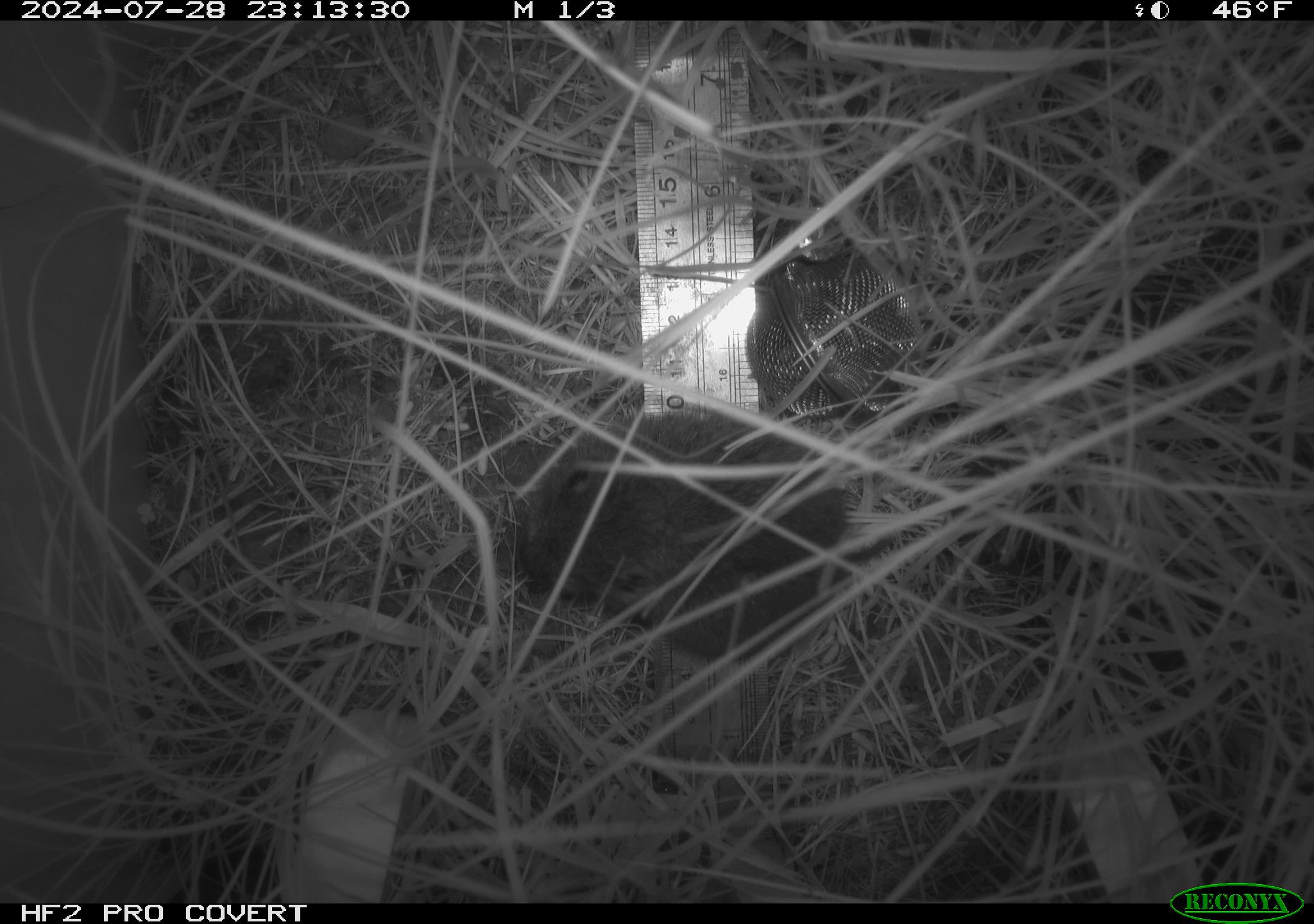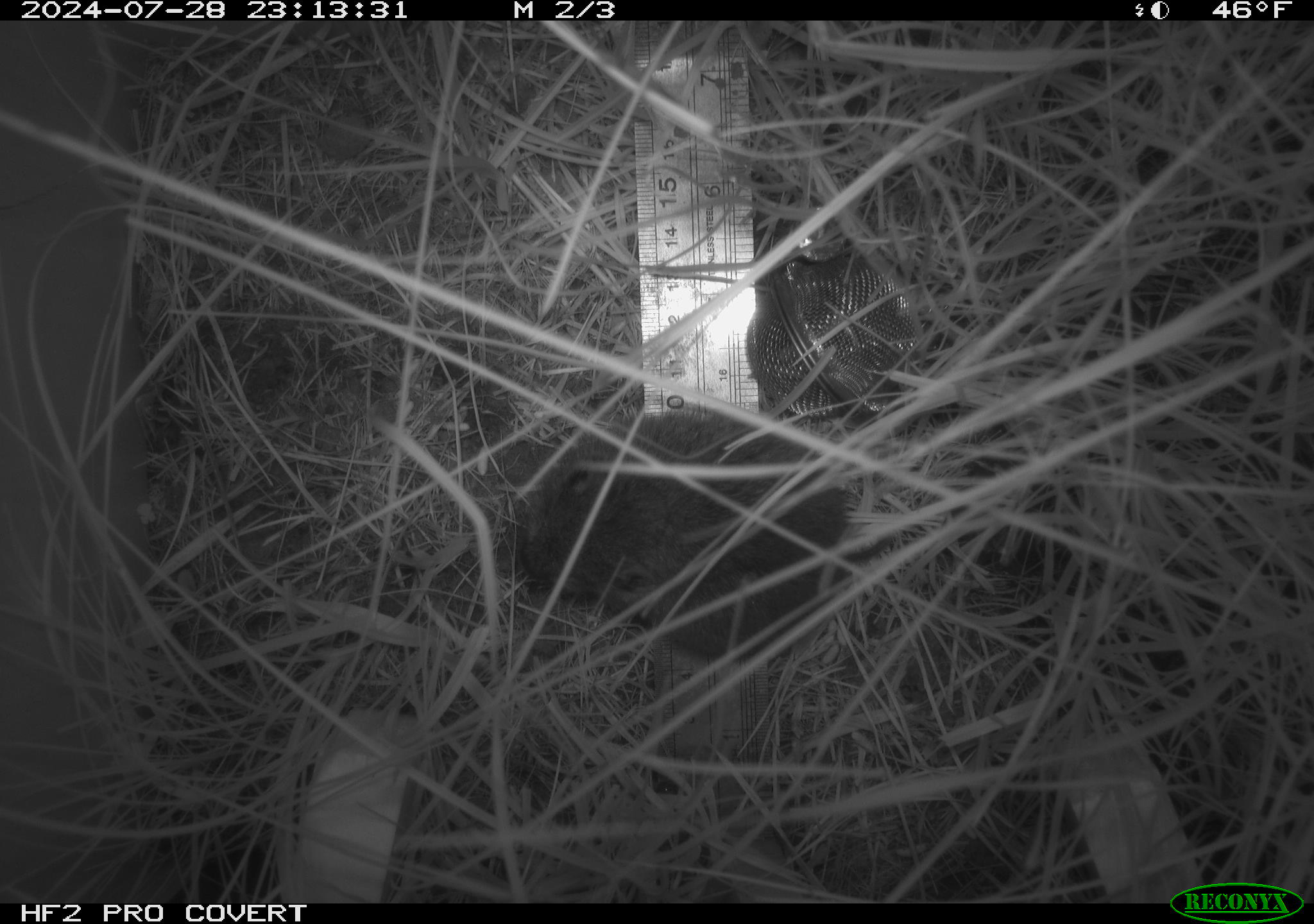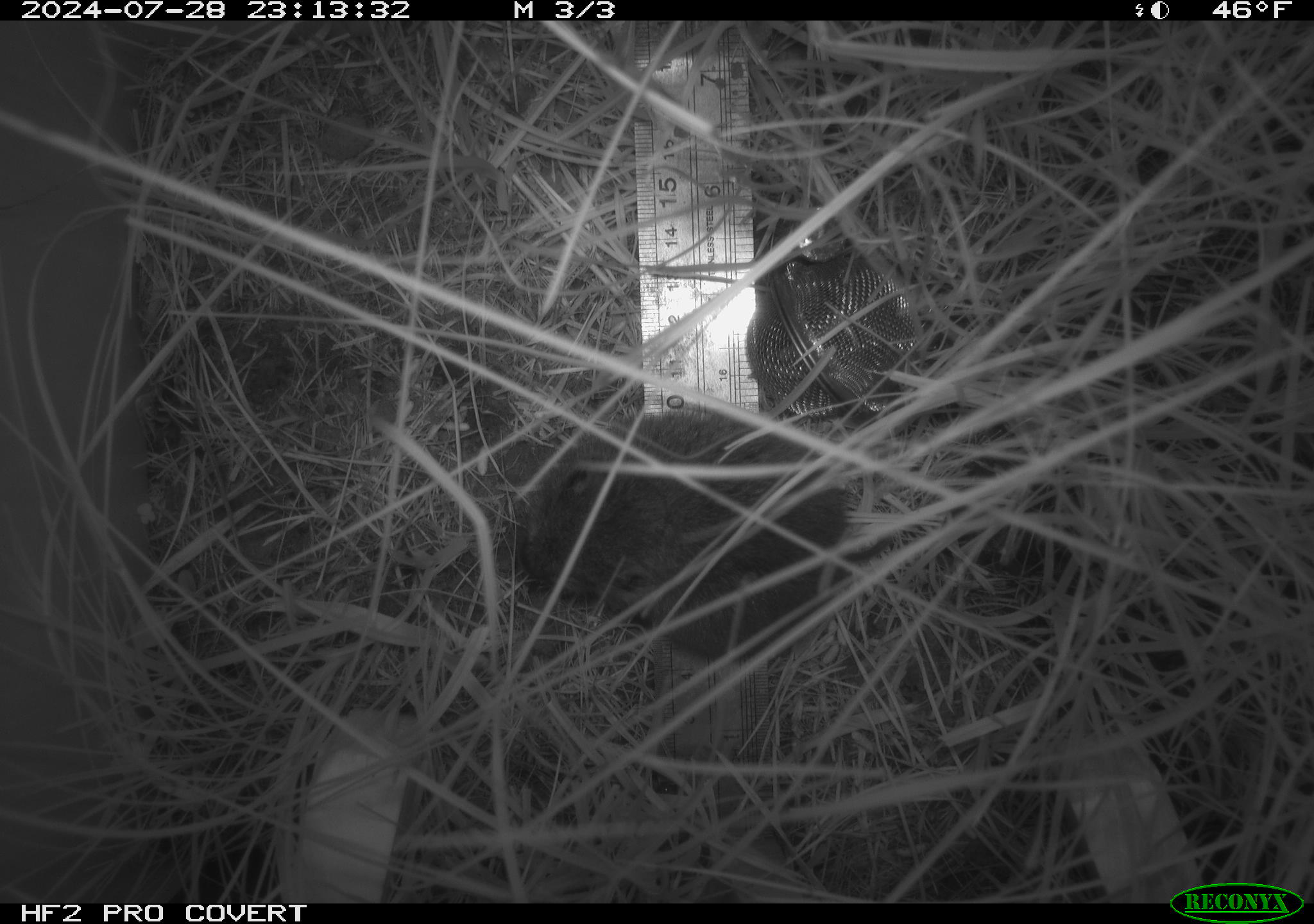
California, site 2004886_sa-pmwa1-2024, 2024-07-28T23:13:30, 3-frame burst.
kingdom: Animalia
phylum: Chordata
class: Mammalia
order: Rodentia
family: Cricetidae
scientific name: Arvicolinae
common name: voles, lemmings, and muskrats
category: arvicolinae subfamily